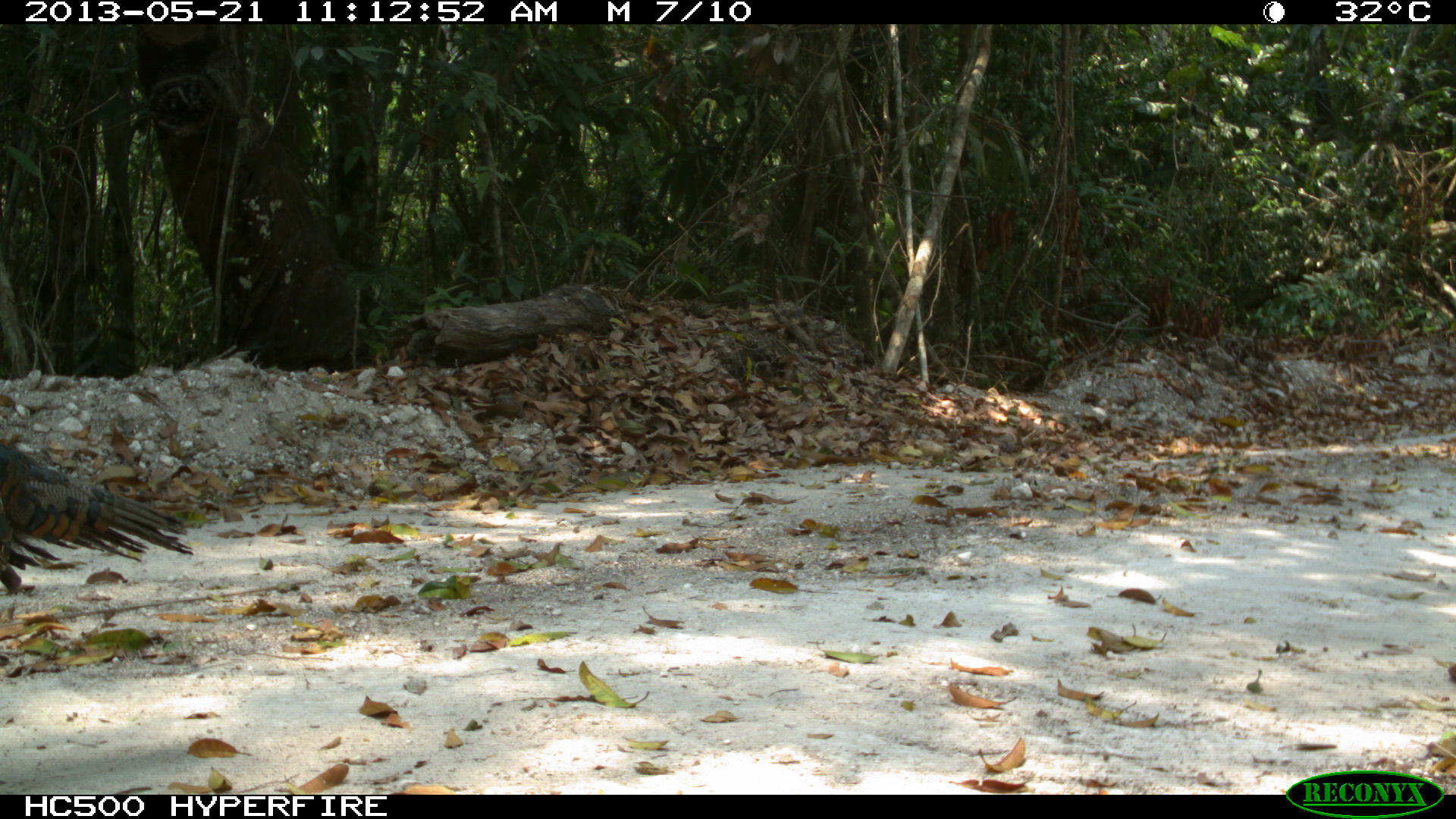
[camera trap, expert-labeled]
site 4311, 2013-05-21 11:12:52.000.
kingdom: Animalia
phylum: Chordata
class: Aves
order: Galliformes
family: Phasianidae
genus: Meleagris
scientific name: Meleagris ocellata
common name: ocellated turkey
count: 1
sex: male